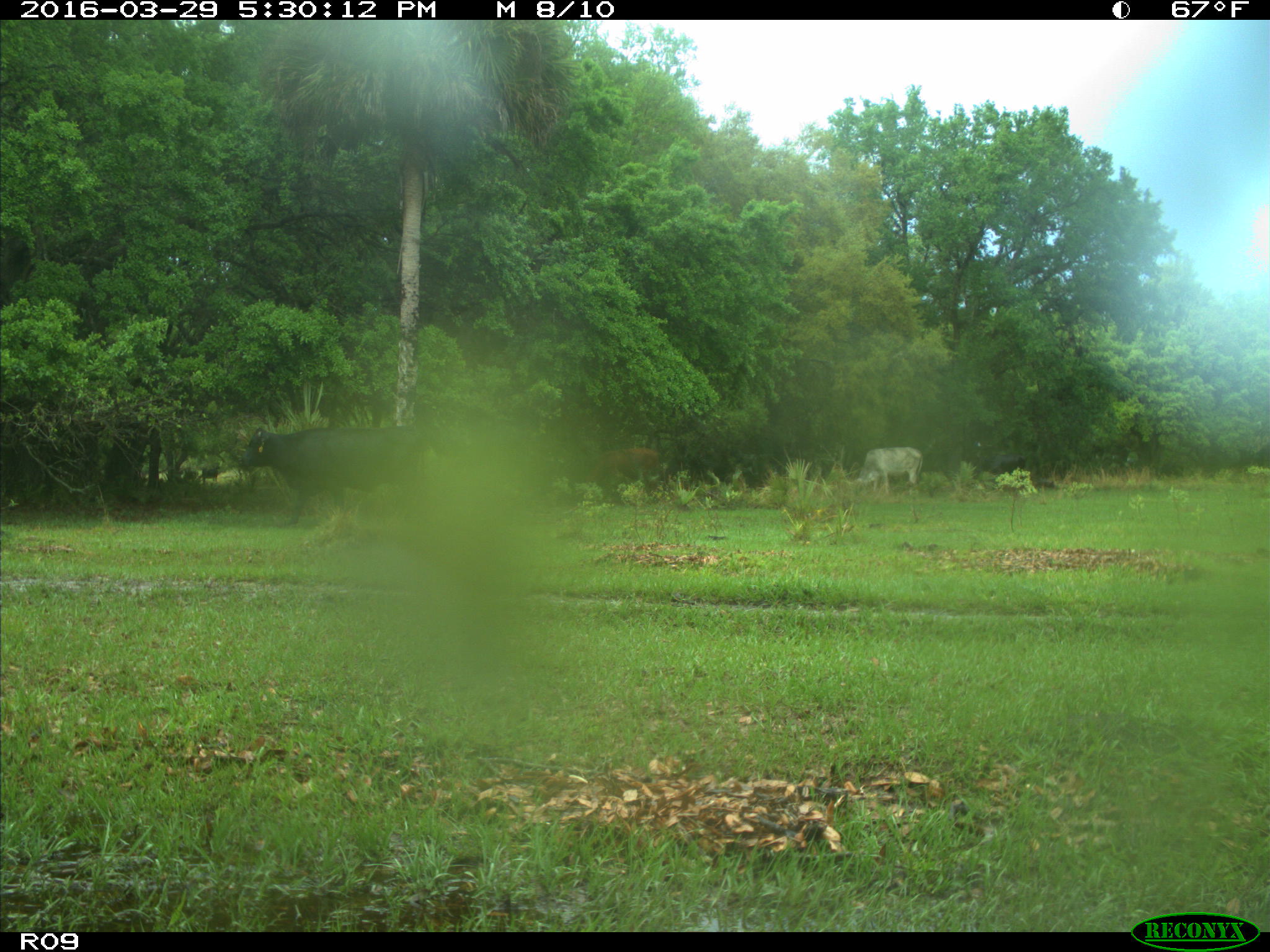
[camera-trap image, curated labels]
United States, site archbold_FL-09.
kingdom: Animalia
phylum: Chordata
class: Mammalia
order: Artiodactyla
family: Bovidae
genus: Bos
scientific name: Bos taurus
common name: domestic cow